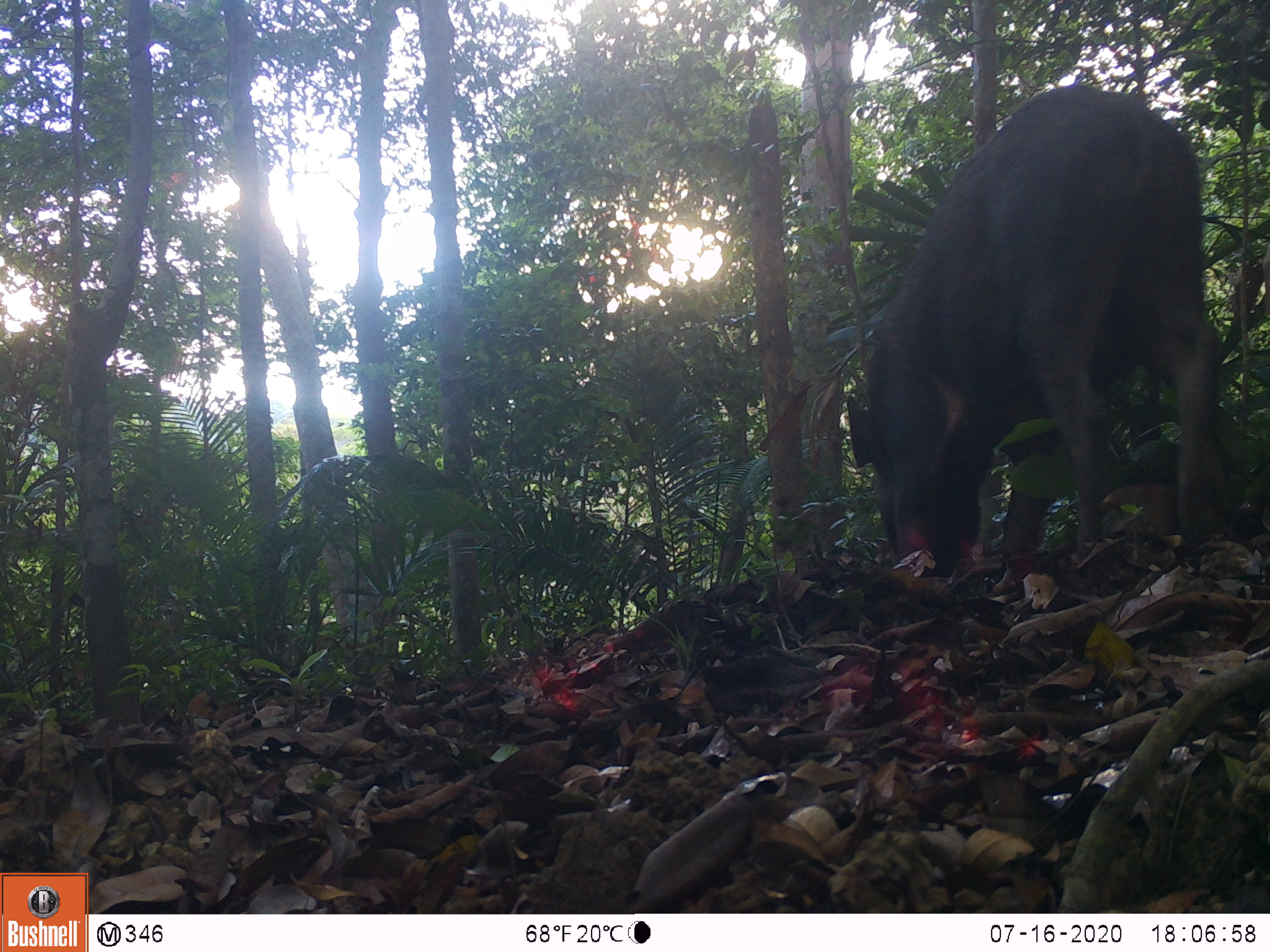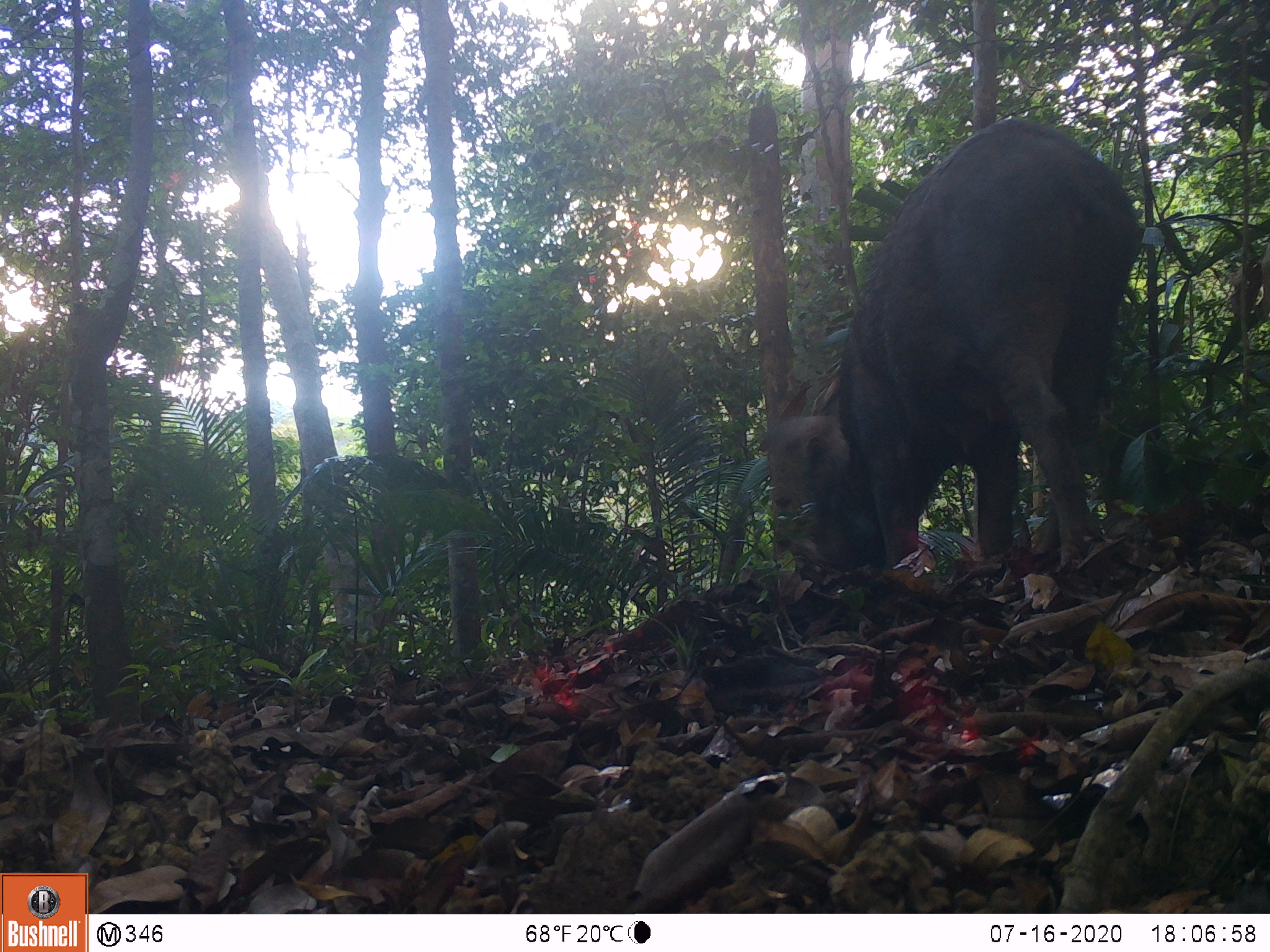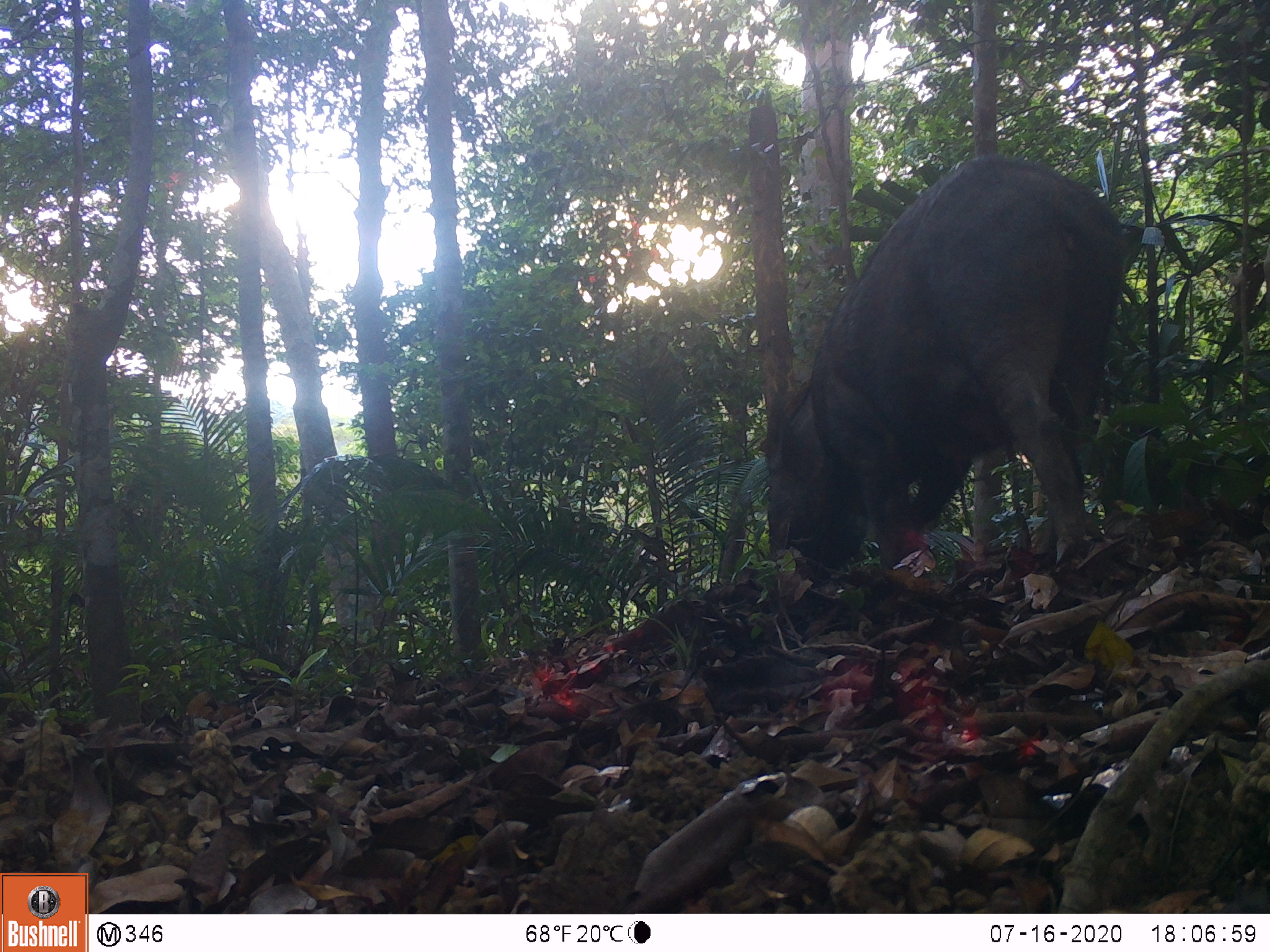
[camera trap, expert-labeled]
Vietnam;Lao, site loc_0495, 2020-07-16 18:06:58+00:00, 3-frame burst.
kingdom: Animalia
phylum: Chordata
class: Mammalia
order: Artiodactyla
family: Suidae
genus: Sus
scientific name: Sus scrofa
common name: eurasian wild pig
Eurasian wild pig (Sus scrofa). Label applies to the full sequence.